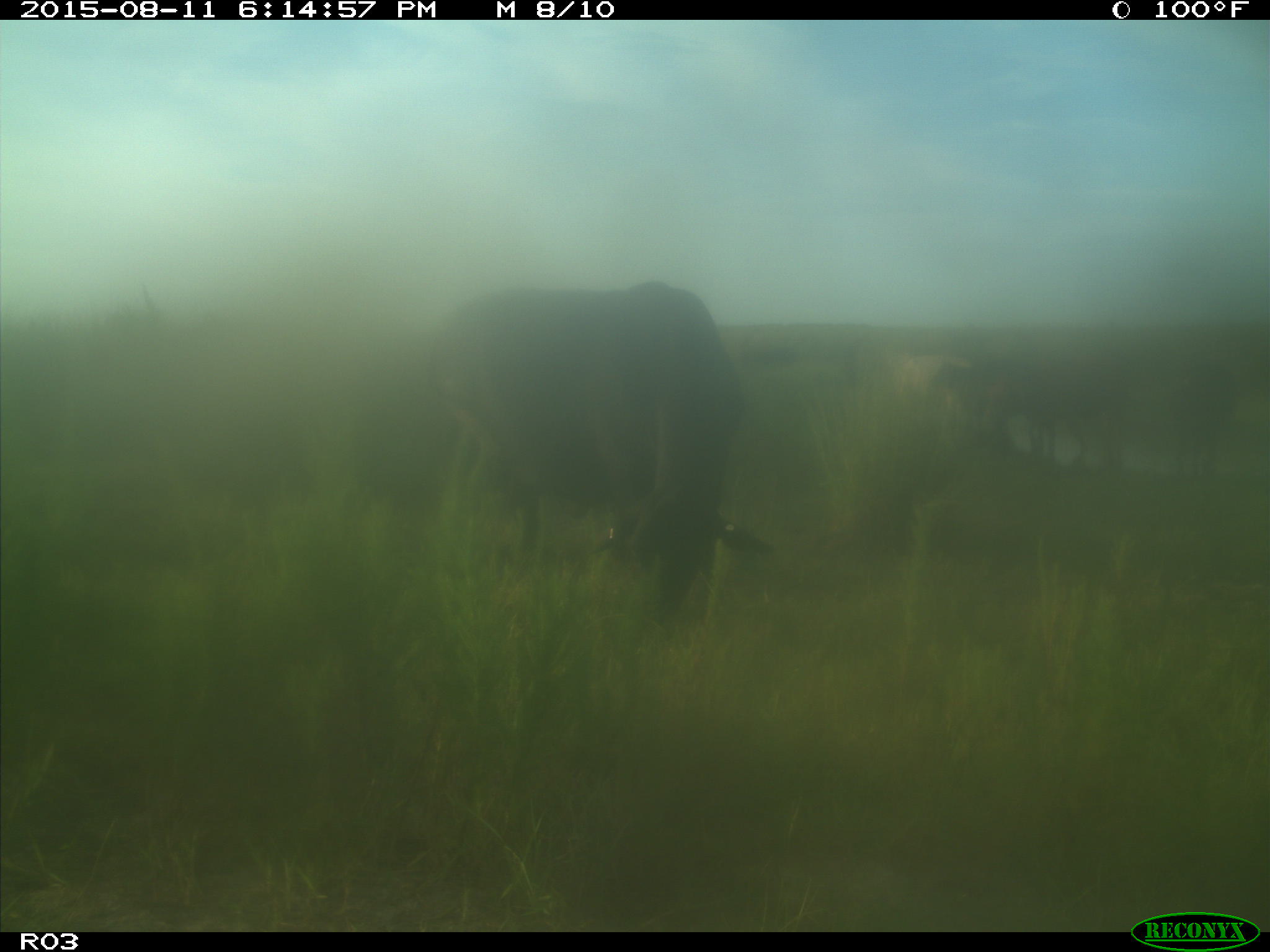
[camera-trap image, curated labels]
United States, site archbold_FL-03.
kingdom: Animalia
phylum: Chordata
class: Mammalia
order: Artiodactyla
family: Bovidae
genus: Bos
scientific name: Bos taurus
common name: domestic cow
Bos taurus (domestic cow).